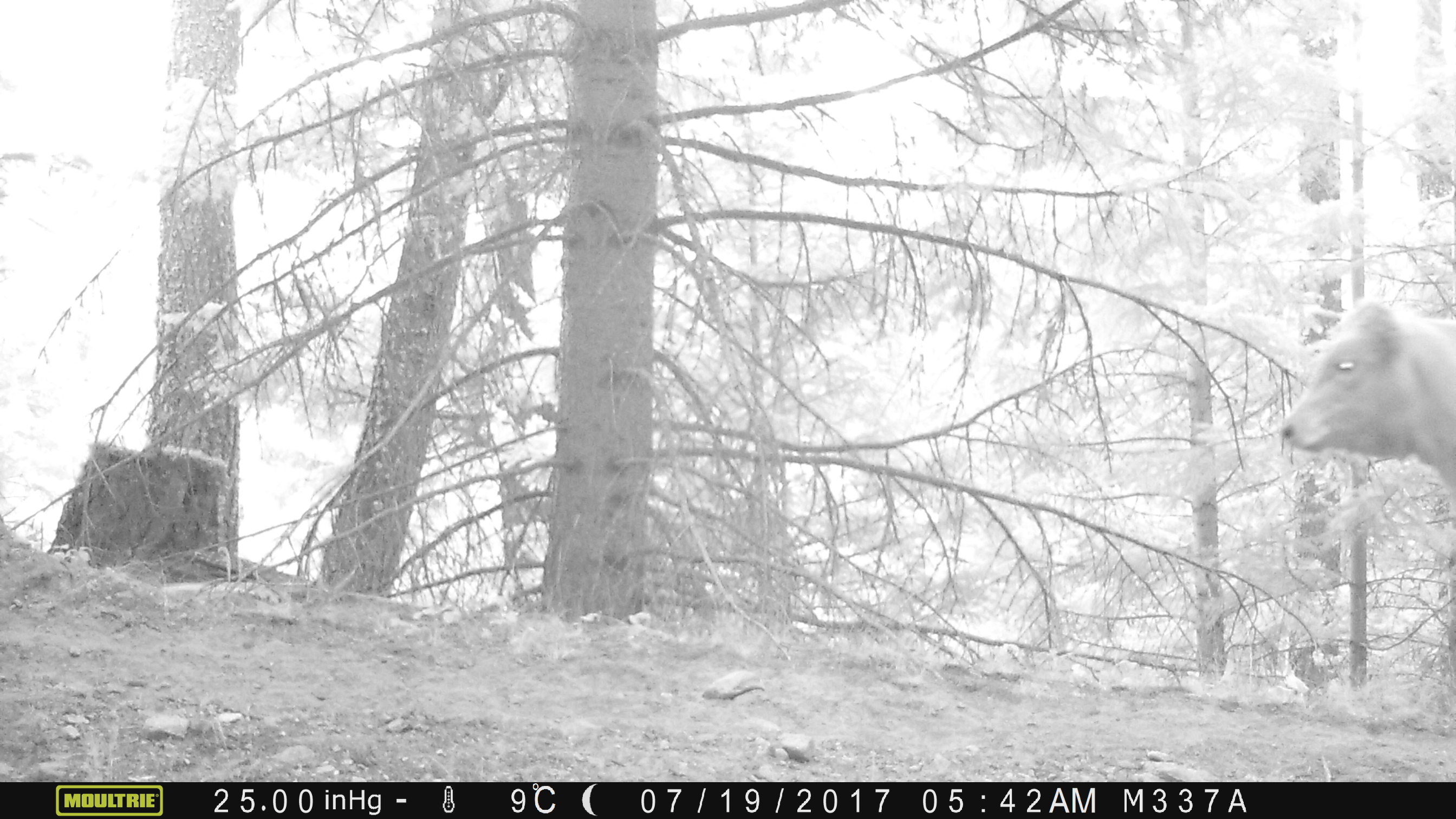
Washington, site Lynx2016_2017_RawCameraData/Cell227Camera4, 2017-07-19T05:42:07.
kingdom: Animalia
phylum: Chordata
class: Mammalia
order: Artiodactyla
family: Bovidae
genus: Bos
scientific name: Bos taurus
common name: domestic cattle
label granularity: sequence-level